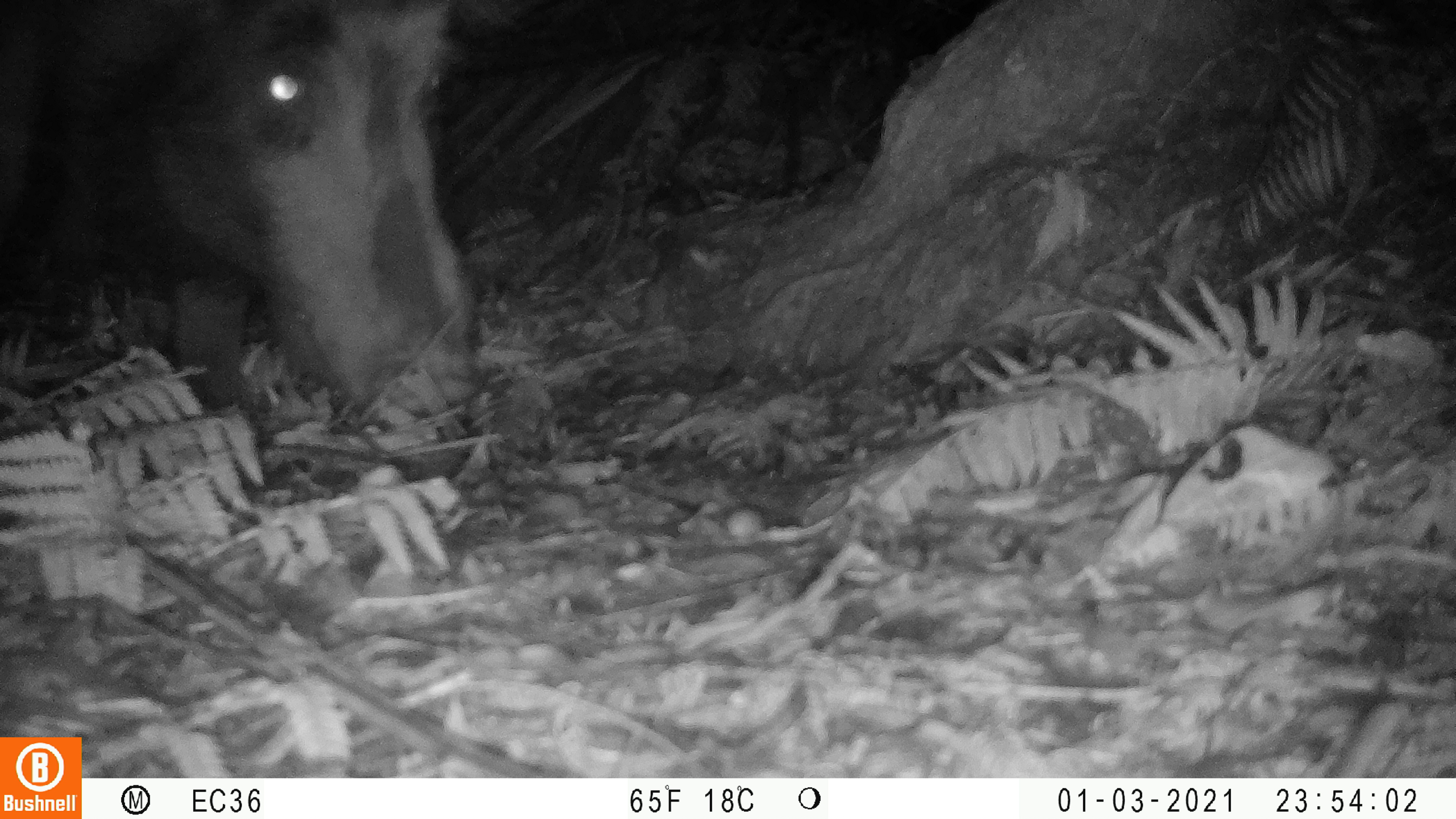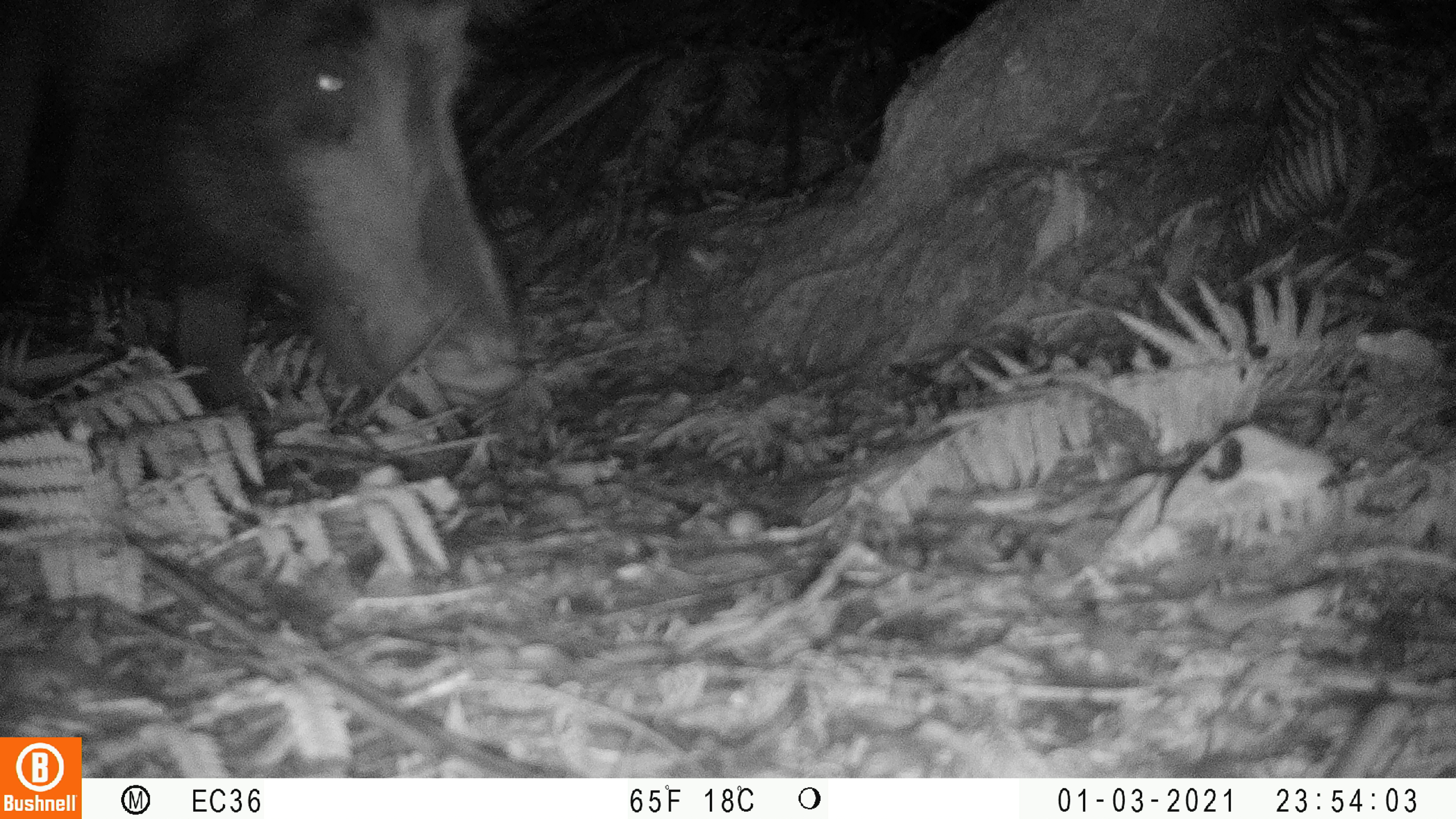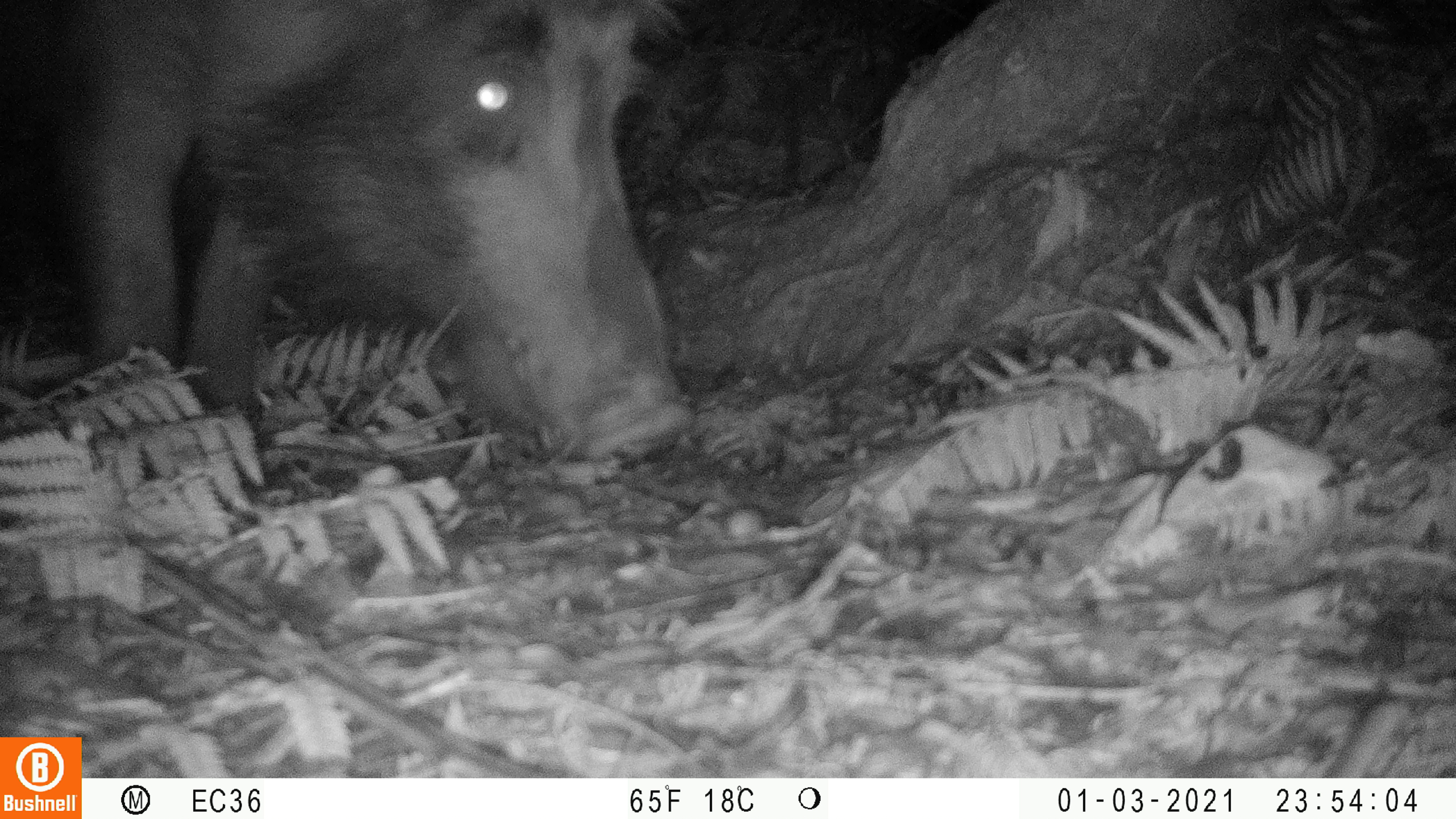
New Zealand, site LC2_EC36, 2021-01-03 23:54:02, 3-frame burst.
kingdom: Animalia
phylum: Chordata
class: Mammalia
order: Artiodactyla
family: Suidae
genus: Sus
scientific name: Sus scrofa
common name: pig